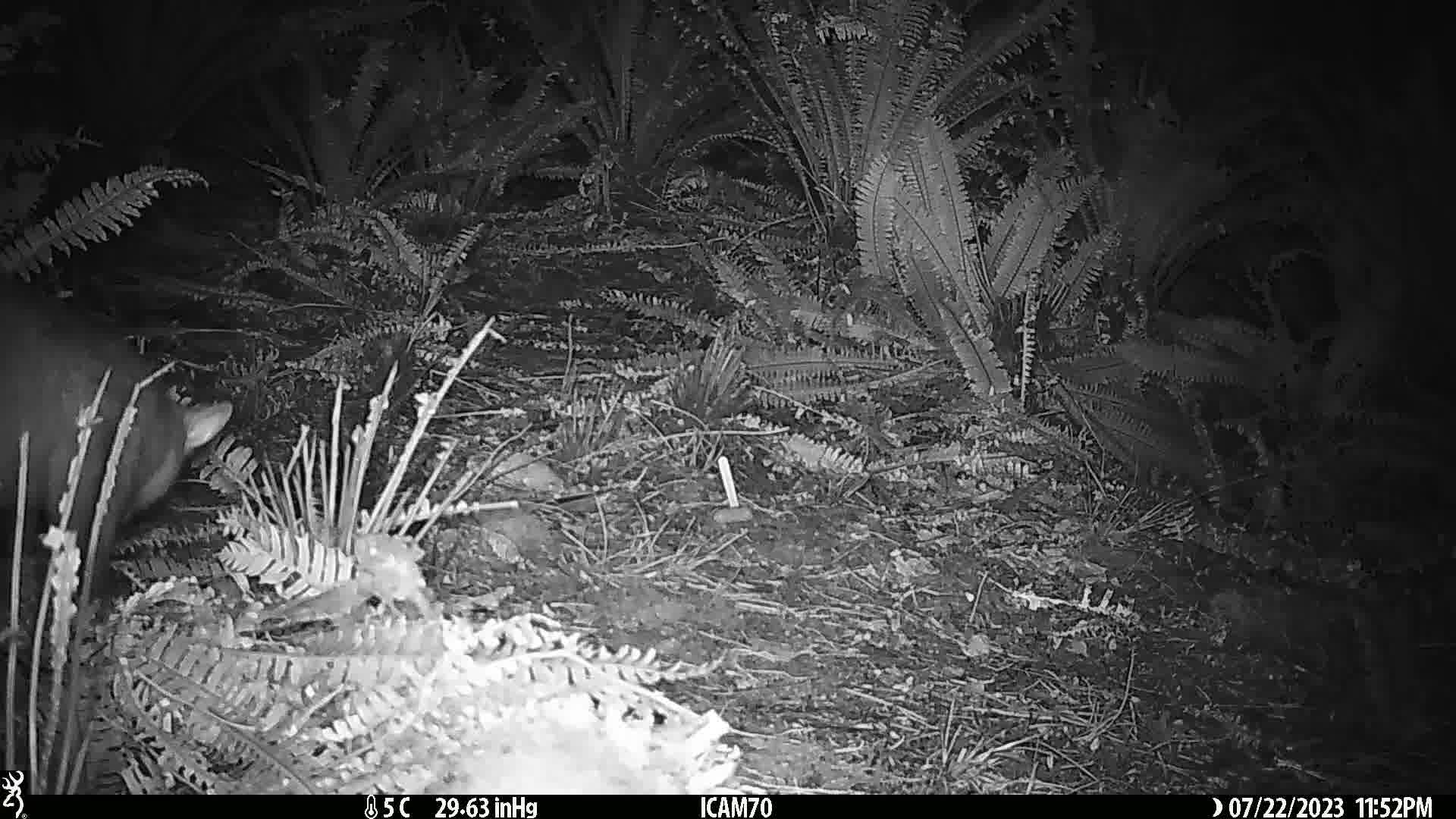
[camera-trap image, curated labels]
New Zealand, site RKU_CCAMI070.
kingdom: Animalia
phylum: Chordata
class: Mammalia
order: Diprotodontia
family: Phalangeridae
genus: Trichosurus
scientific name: Trichosurus vulpecula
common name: common brushtail possum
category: possum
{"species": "possum (common brushtail possum) (Trichosurus vulpecula)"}